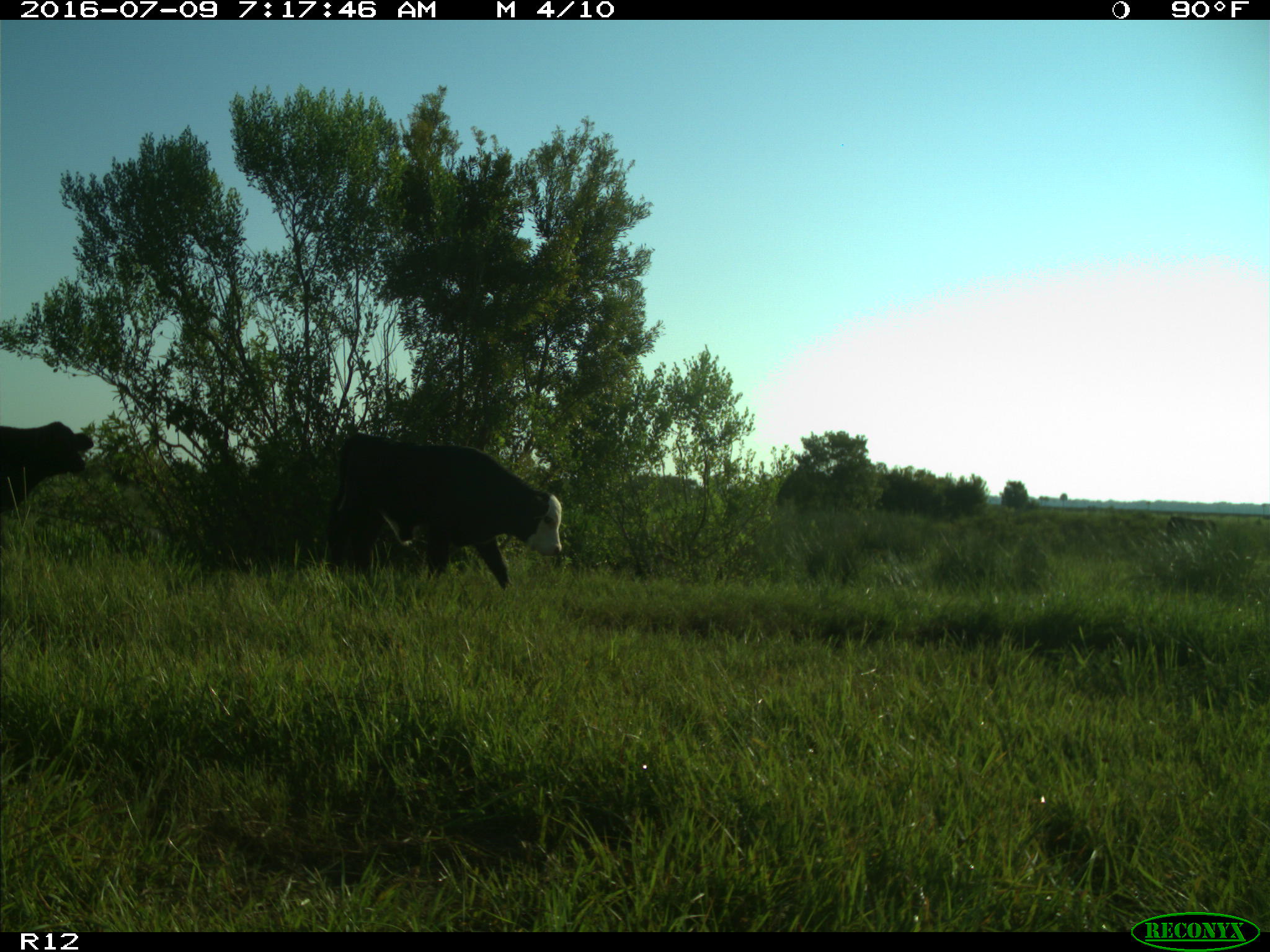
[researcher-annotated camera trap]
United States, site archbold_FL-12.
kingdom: Animalia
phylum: Chordata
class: Mammalia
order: Artiodactyla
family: Bovidae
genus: Bos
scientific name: Bos taurus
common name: domestic cow